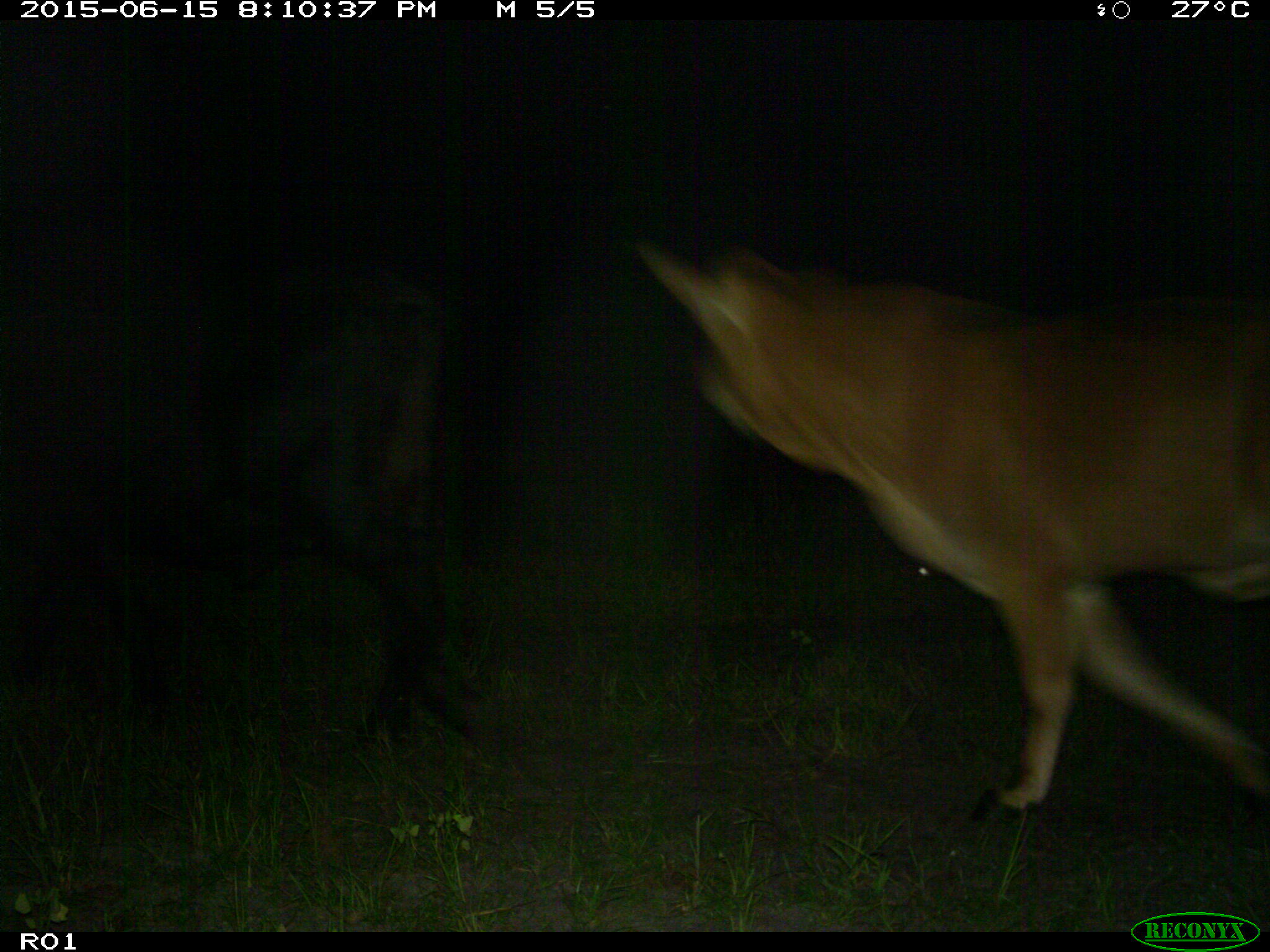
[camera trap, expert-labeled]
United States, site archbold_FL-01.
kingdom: Animalia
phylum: Chordata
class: Mammalia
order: Artiodactyla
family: Bovidae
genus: Bos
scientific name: Bos taurus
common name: domestic cow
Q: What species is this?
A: Bos taurus (domestic cow).